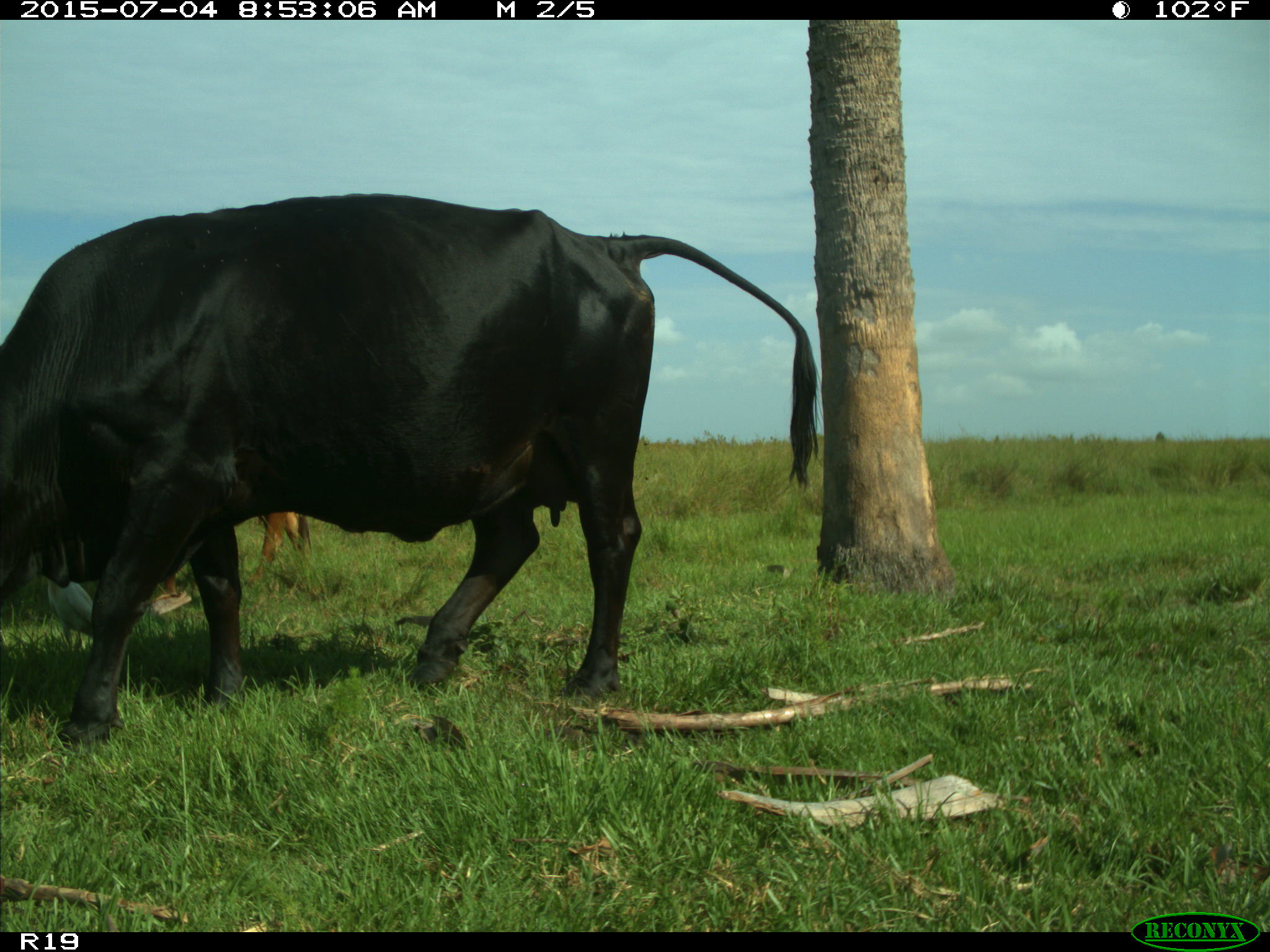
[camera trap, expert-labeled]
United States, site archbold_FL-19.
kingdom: Animalia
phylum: Chordata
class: Mammalia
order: Artiodactyla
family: Bovidae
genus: Bos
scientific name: Bos taurus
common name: domestic cow